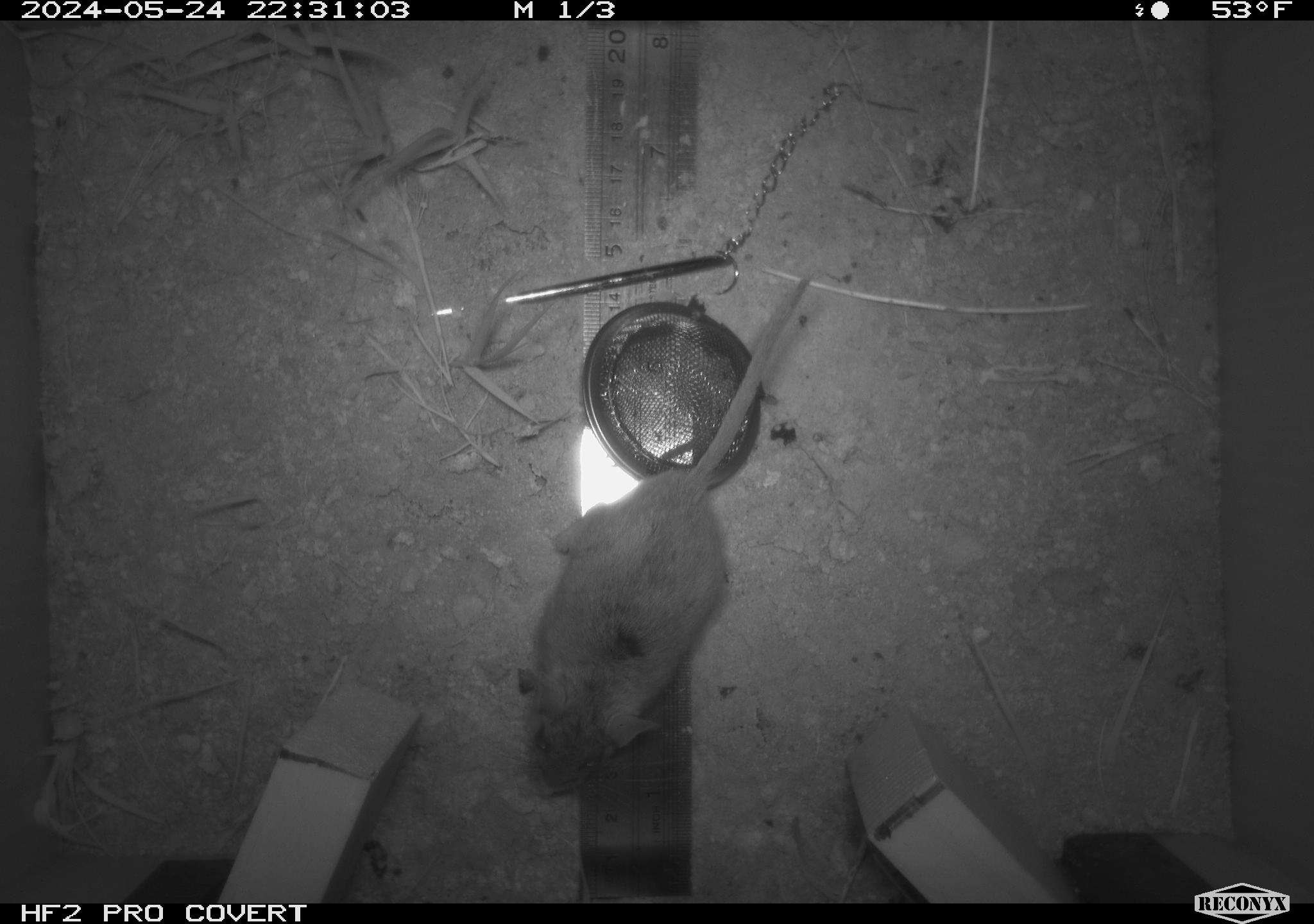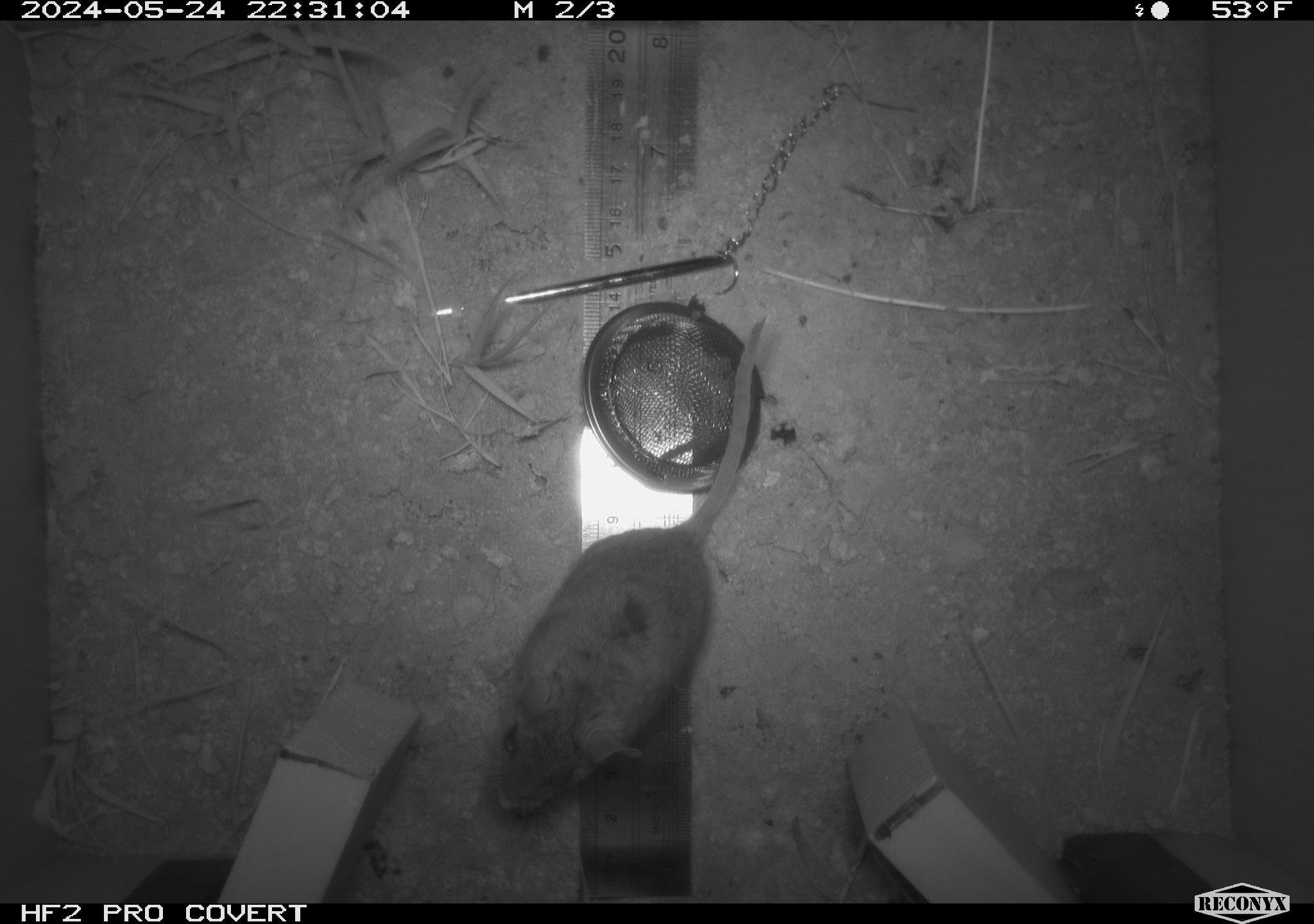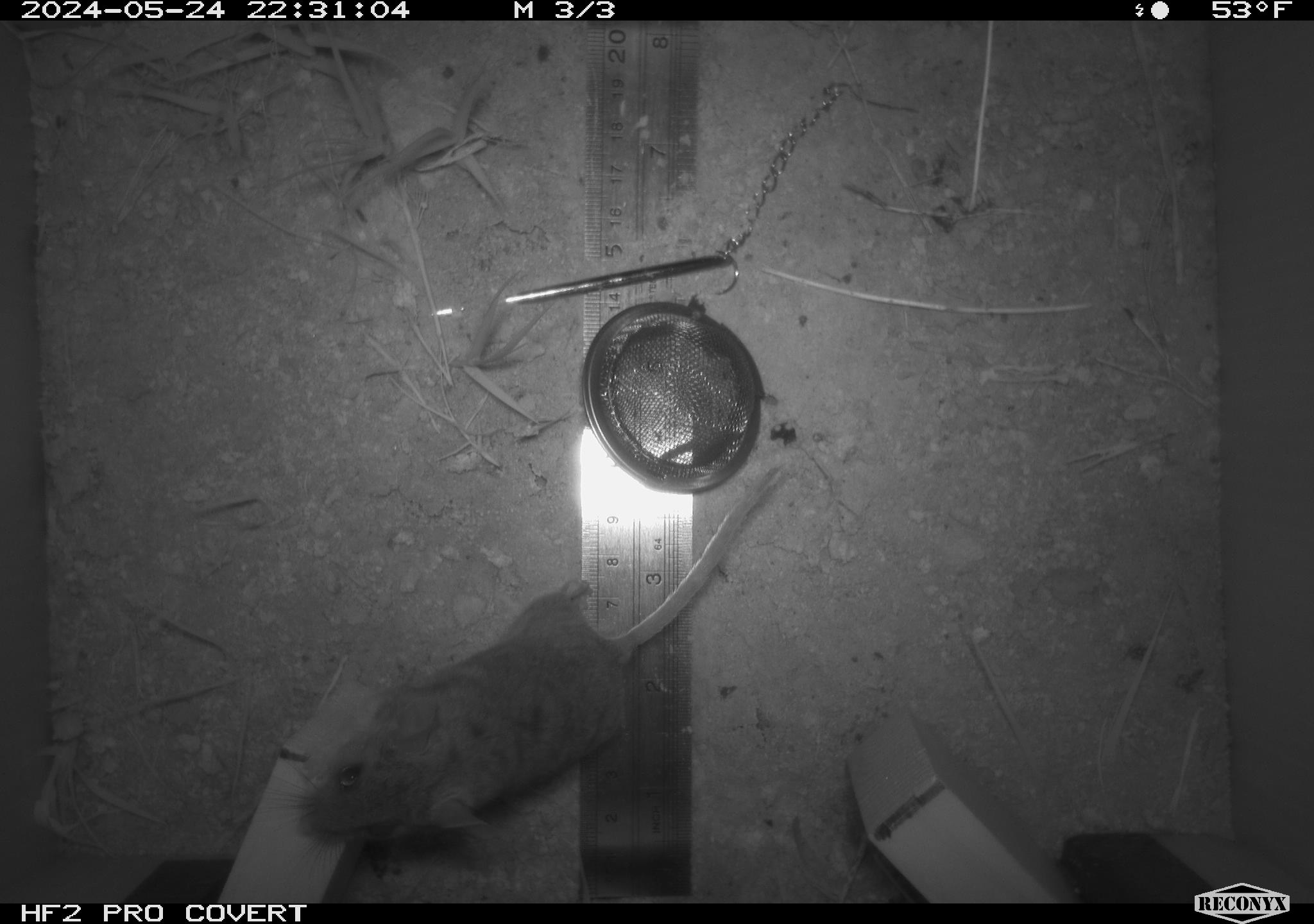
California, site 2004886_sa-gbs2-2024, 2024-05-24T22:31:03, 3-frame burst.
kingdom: Animalia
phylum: Chordata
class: Mammalia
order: Rodentia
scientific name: Rodentia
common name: mouse species